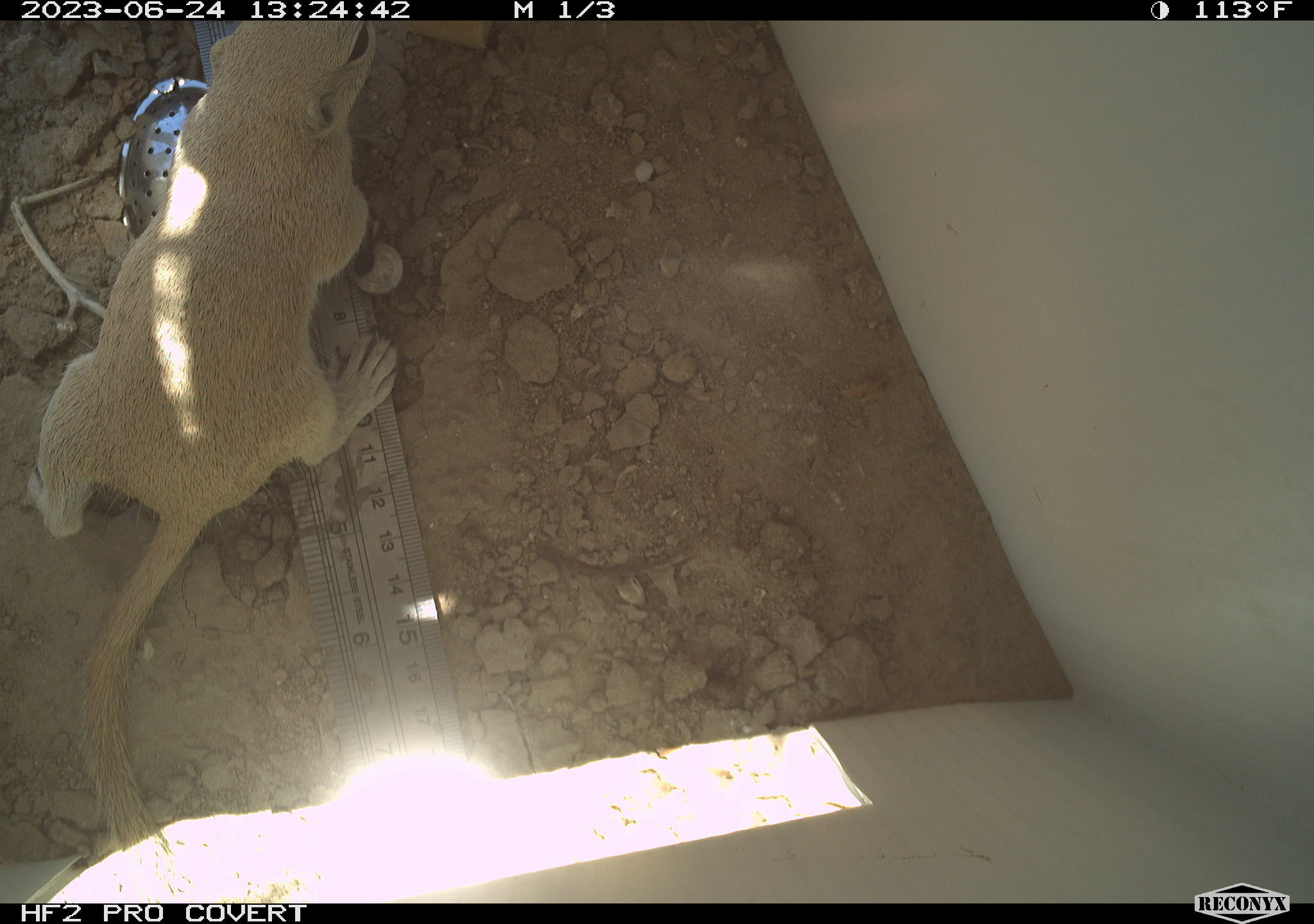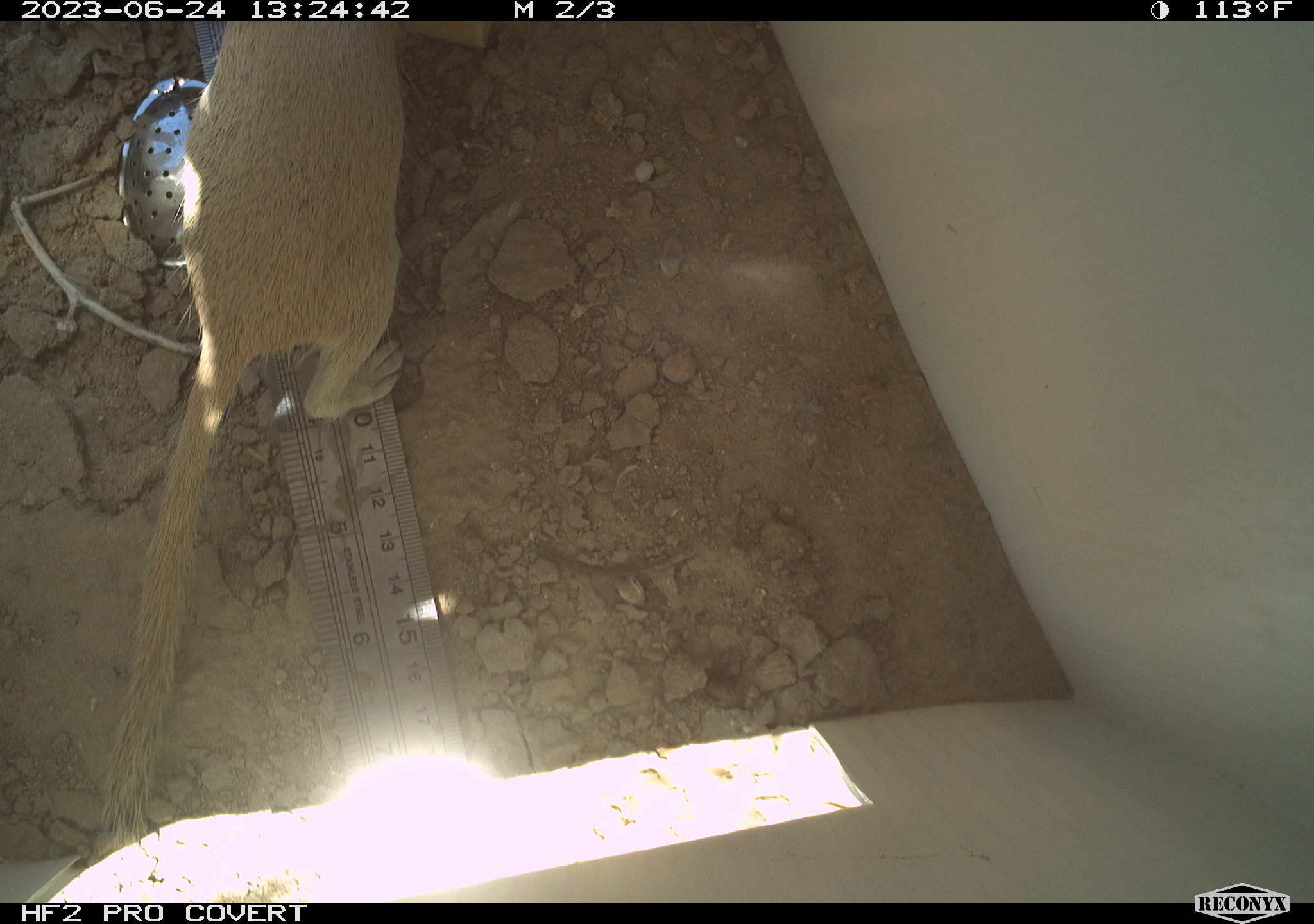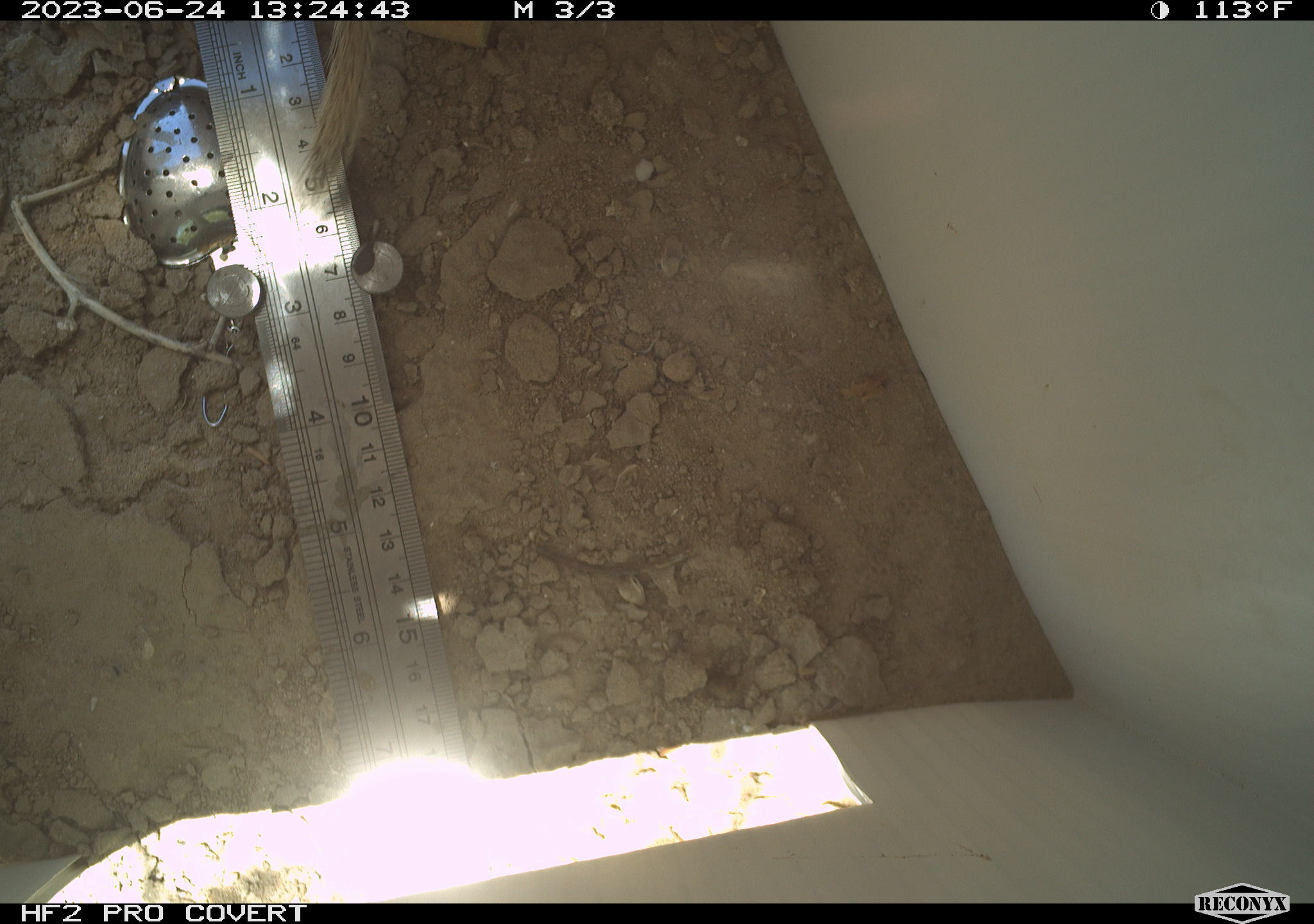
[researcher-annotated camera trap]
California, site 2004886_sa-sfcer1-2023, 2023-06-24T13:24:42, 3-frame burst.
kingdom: Animalia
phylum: Chordata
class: Mammalia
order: Rodentia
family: Sciuridae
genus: Xerospermophilus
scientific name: Xerospermophilus tereticaudus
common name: round-tailed ground squirrel